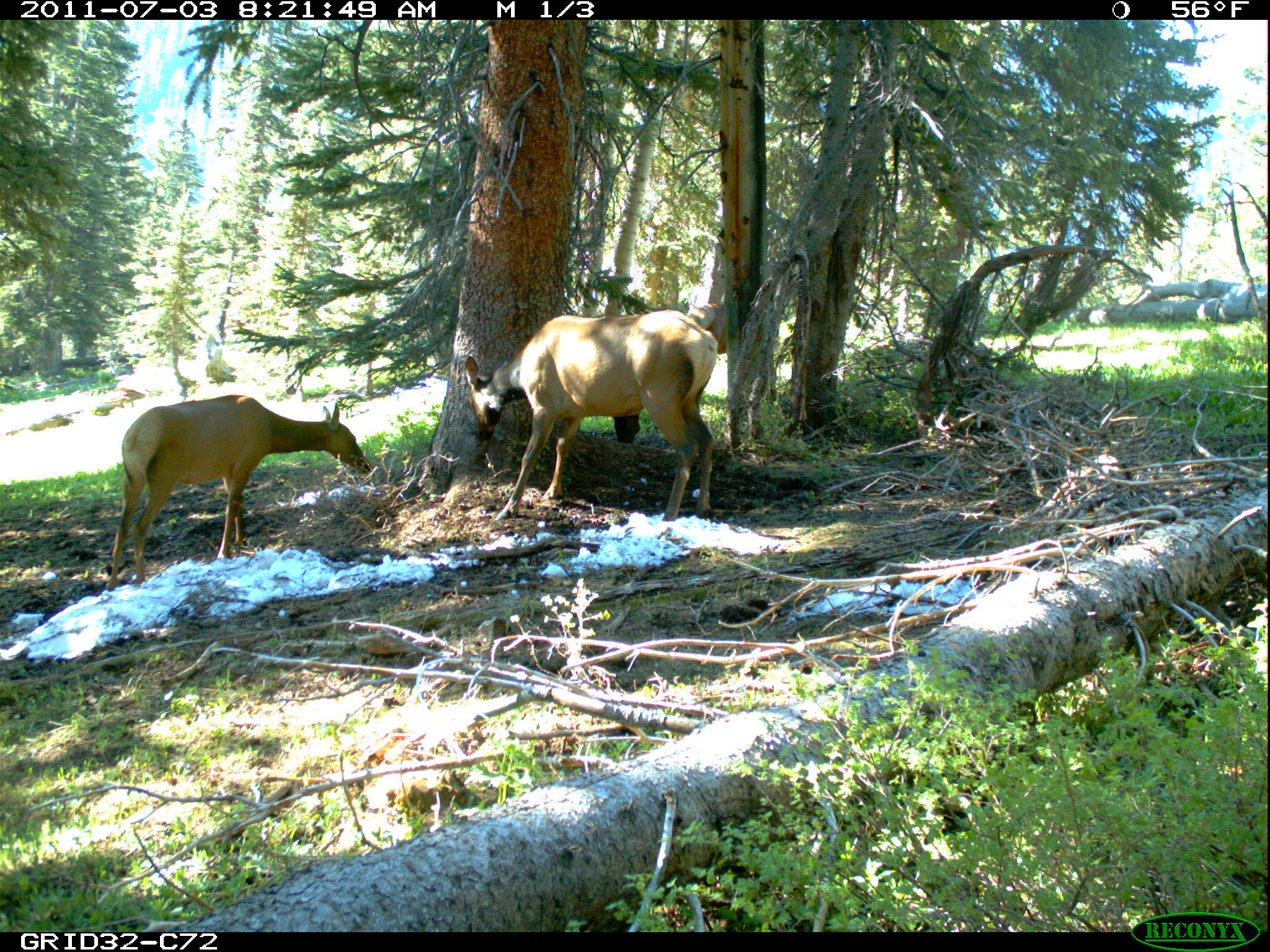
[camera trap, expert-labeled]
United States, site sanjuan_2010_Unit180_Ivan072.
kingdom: Animalia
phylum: Chordata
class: Mammalia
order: Artiodactyla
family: Cervidae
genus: Cervus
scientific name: Cervus elaphus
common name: red deer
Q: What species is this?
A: Cervus elaphus (red deer).